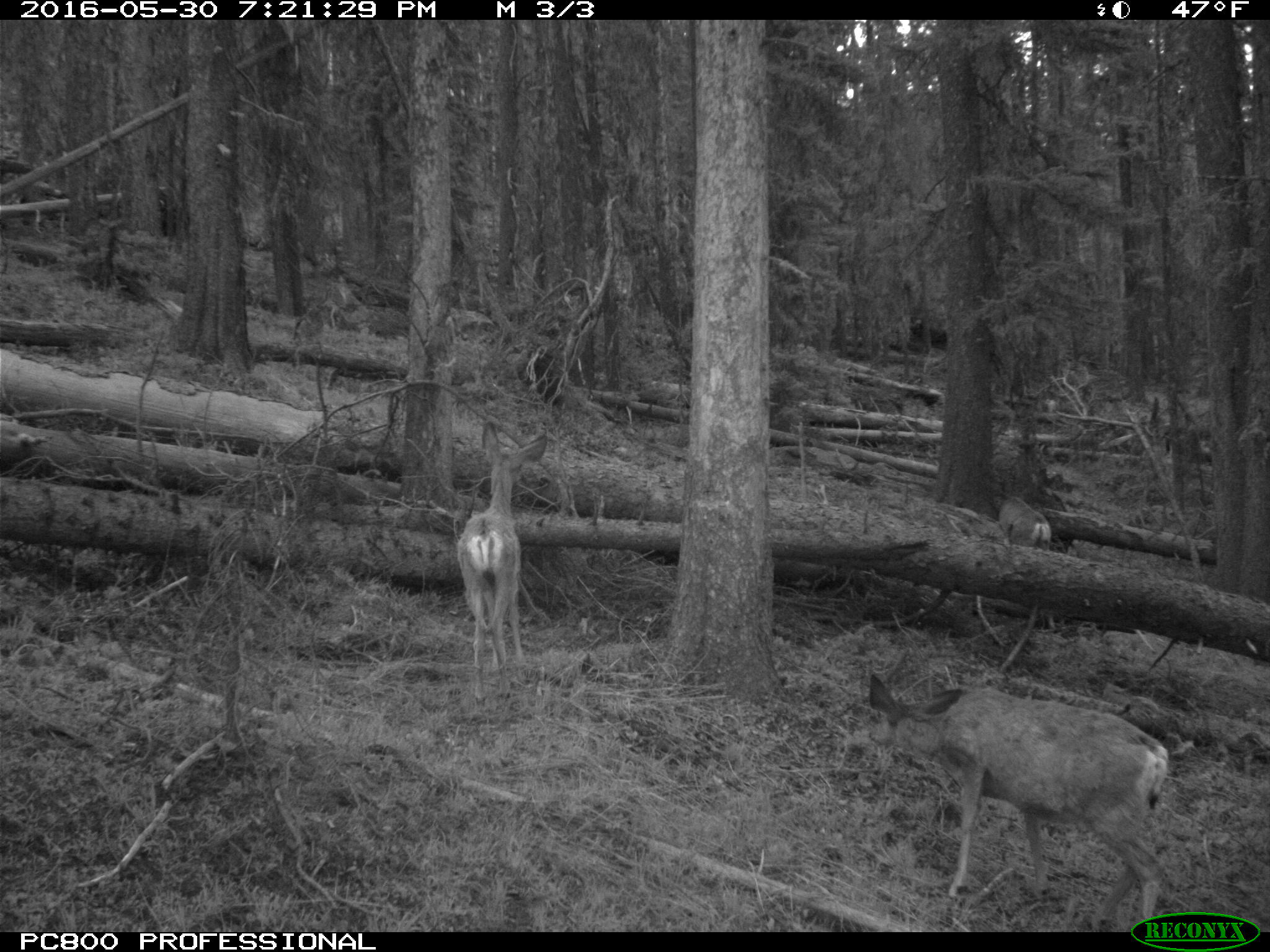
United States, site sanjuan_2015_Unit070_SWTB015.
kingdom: Animalia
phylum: Chordata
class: Mammalia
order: Artiodactyla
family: Cervidae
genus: Odocoileus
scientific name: Odocoileus hemionus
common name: mule deer